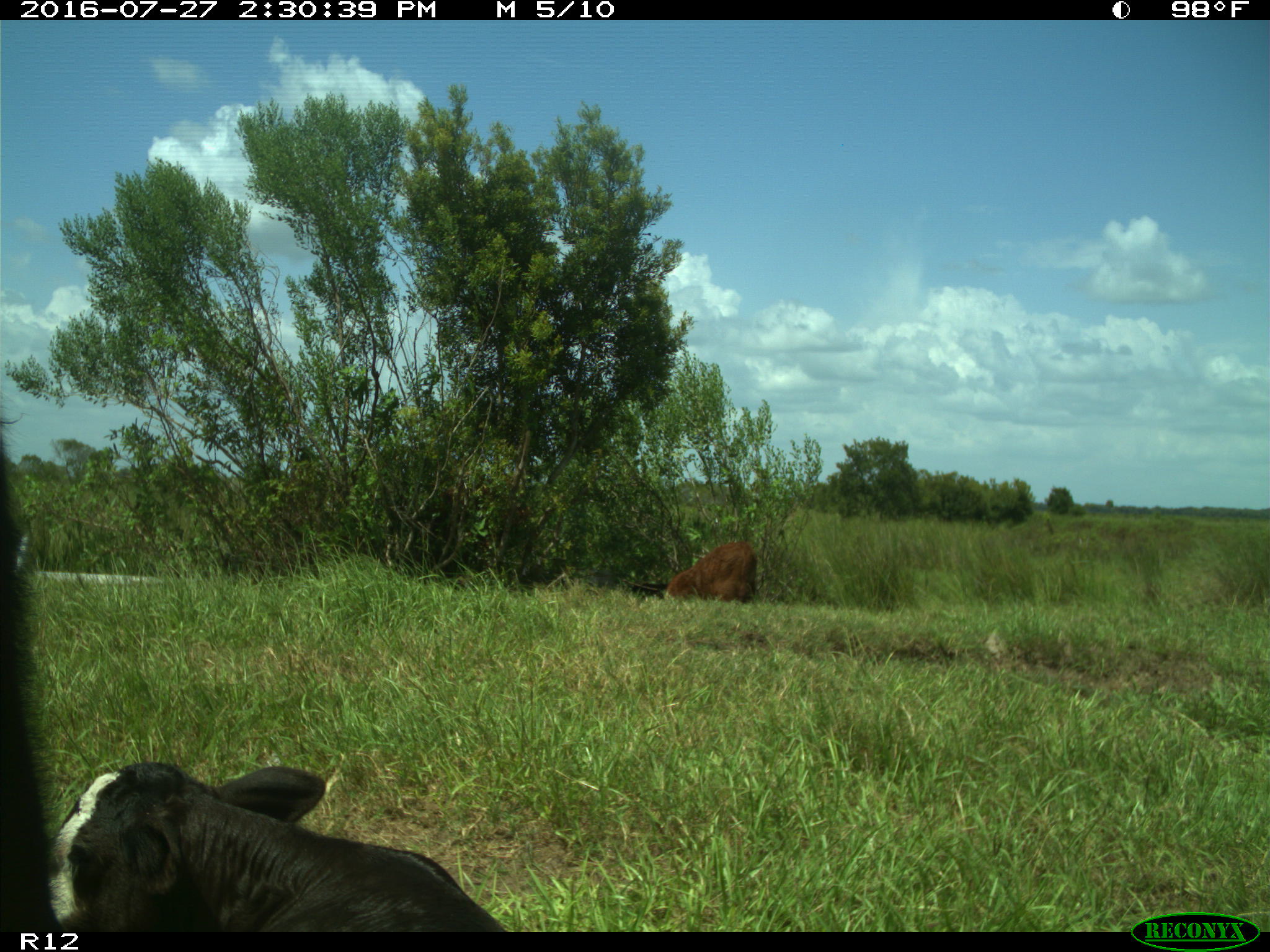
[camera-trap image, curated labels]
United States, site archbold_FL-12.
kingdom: Animalia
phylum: Chordata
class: Mammalia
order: Artiodactyla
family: Bovidae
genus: Bos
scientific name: Bos taurus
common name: domestic cow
Bos taurus (domestic cow).